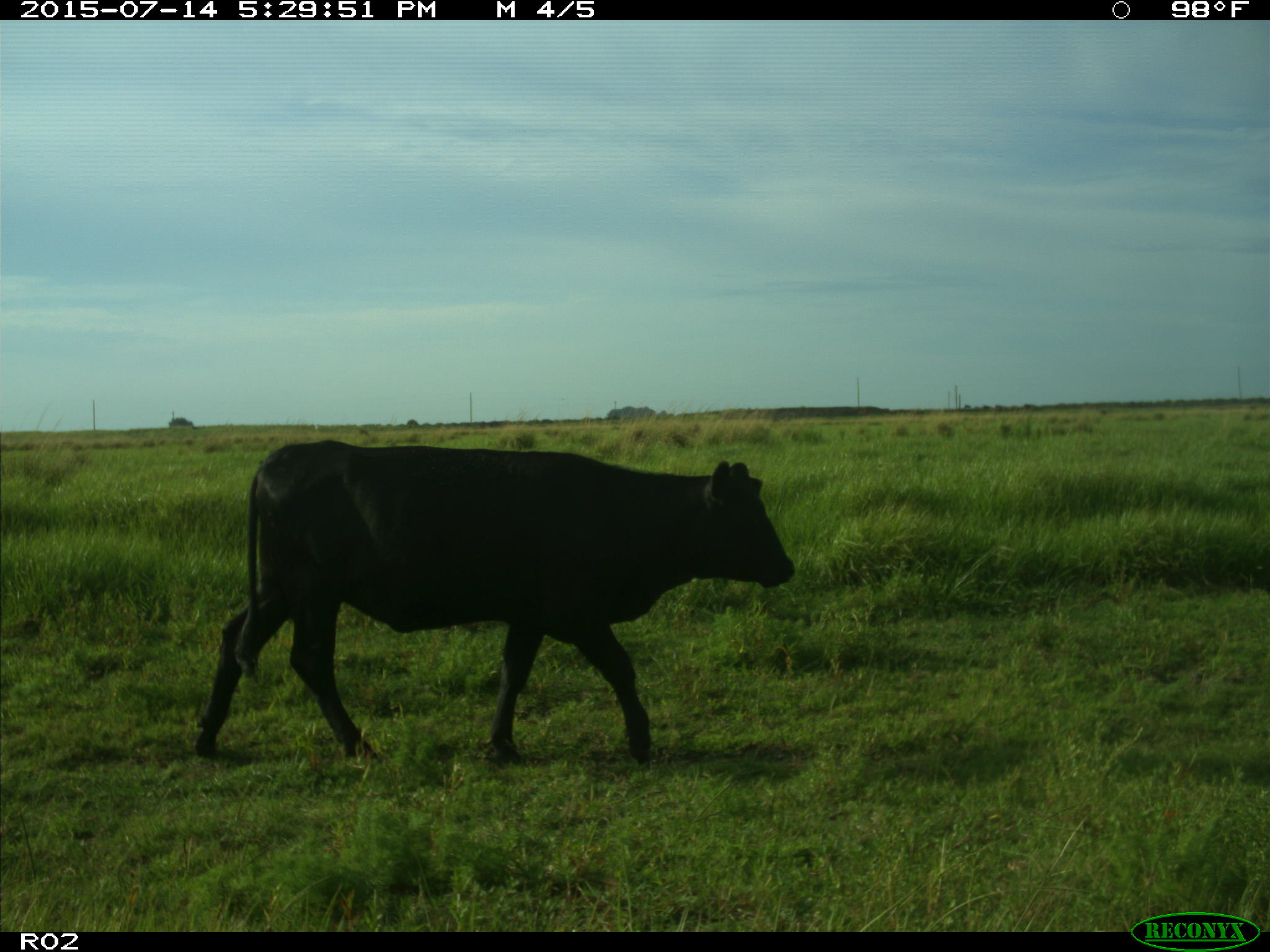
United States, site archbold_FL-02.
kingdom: Animalia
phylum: Chordata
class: Mammalia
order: Artiodactyla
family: Bovidae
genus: Bos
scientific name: Bos taurus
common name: domestic cow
Bos taurus (domestic cow).